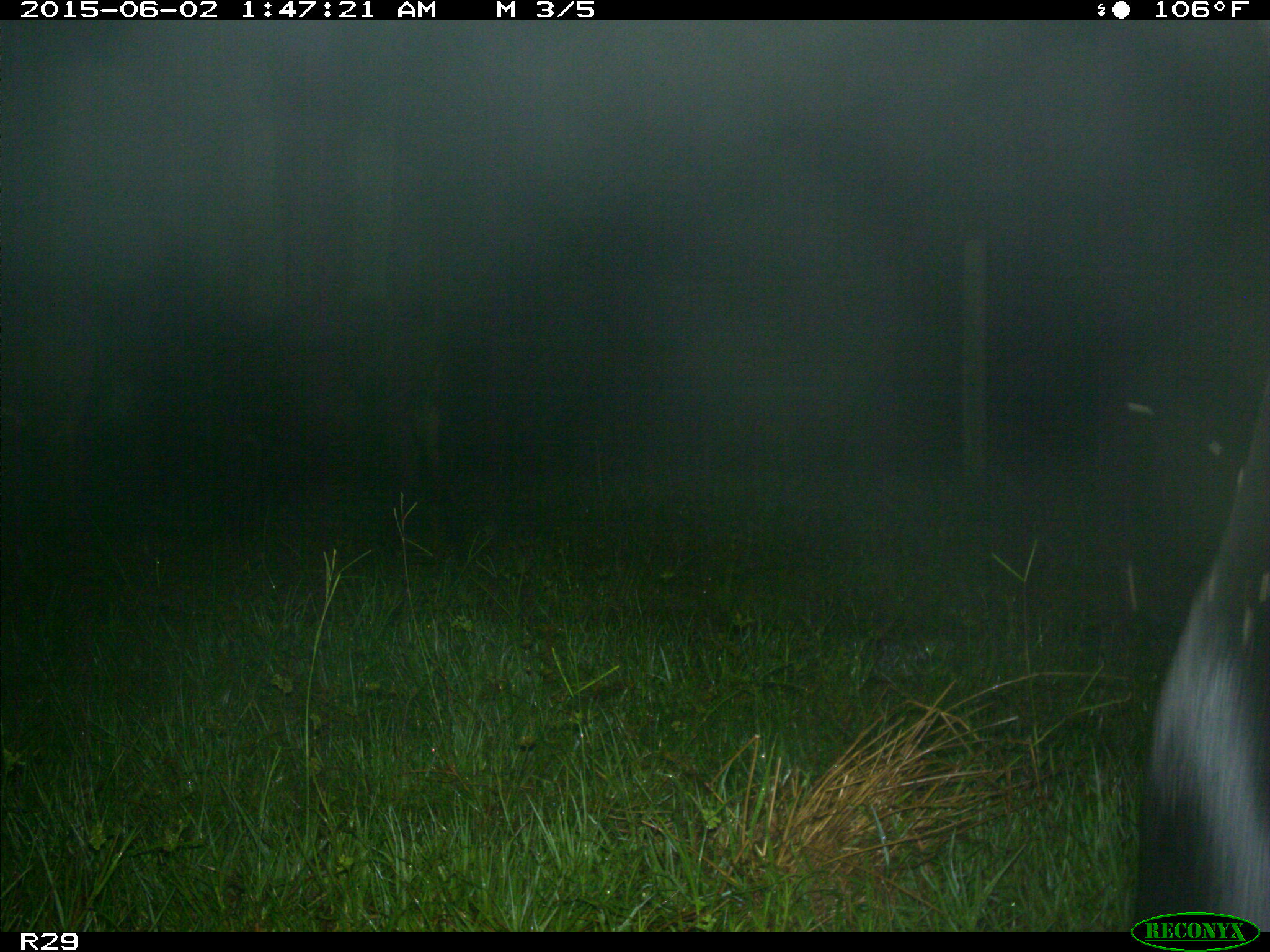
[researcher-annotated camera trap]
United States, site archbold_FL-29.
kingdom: Animalia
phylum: Chordata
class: Mammalia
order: Artiodactyla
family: Bovidae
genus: Bos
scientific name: Bos taurus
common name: domestic cow